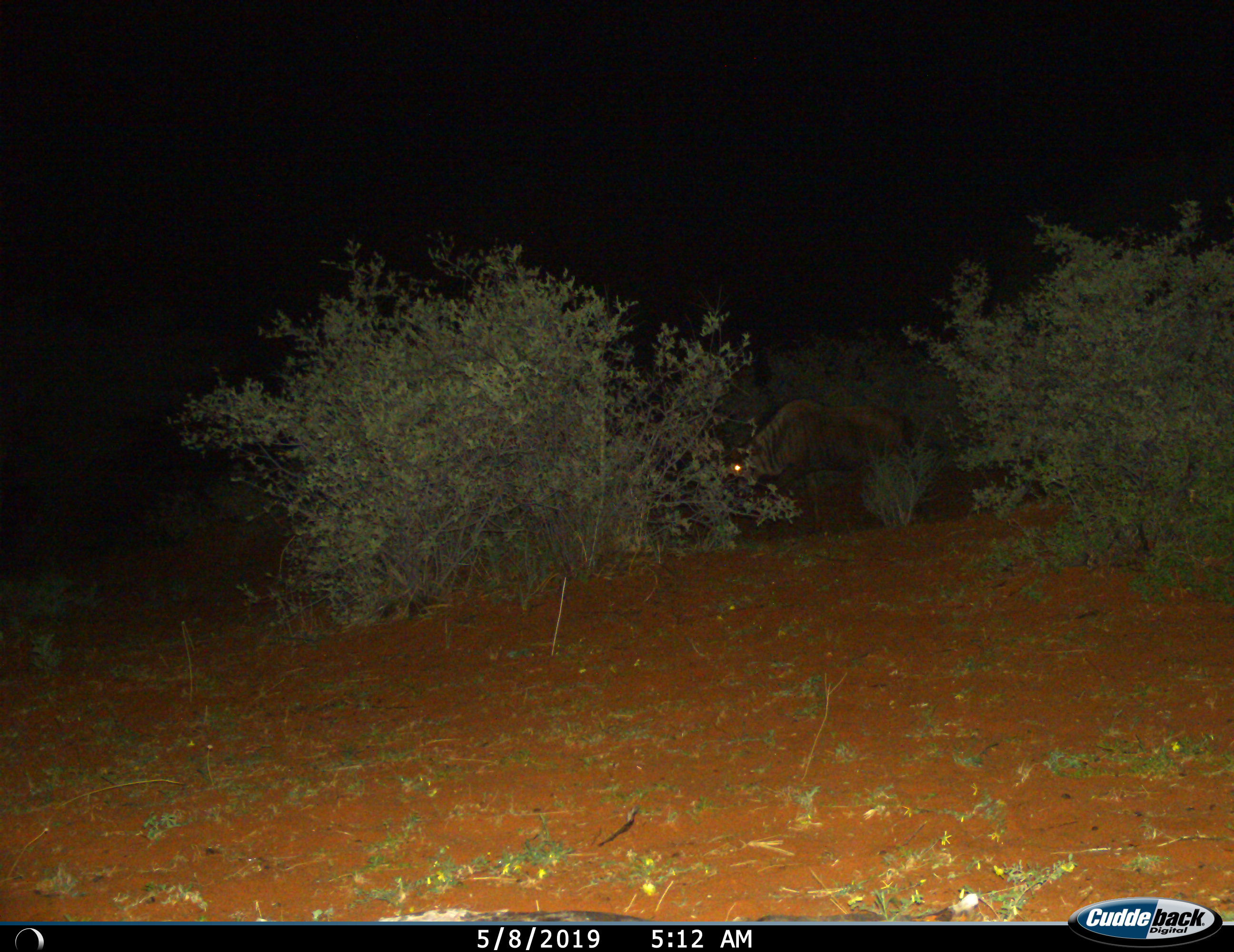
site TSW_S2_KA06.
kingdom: Animalia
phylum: Chordata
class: Mammalia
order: Artiodactyla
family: Bovidae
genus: Connochaetes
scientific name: Connochaetes taurinus taurinus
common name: blue wildebeest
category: wildebeestblue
Wildebeestblue (blue wildebeest) (Connochaetes taurinus taurinus), count 1. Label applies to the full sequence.